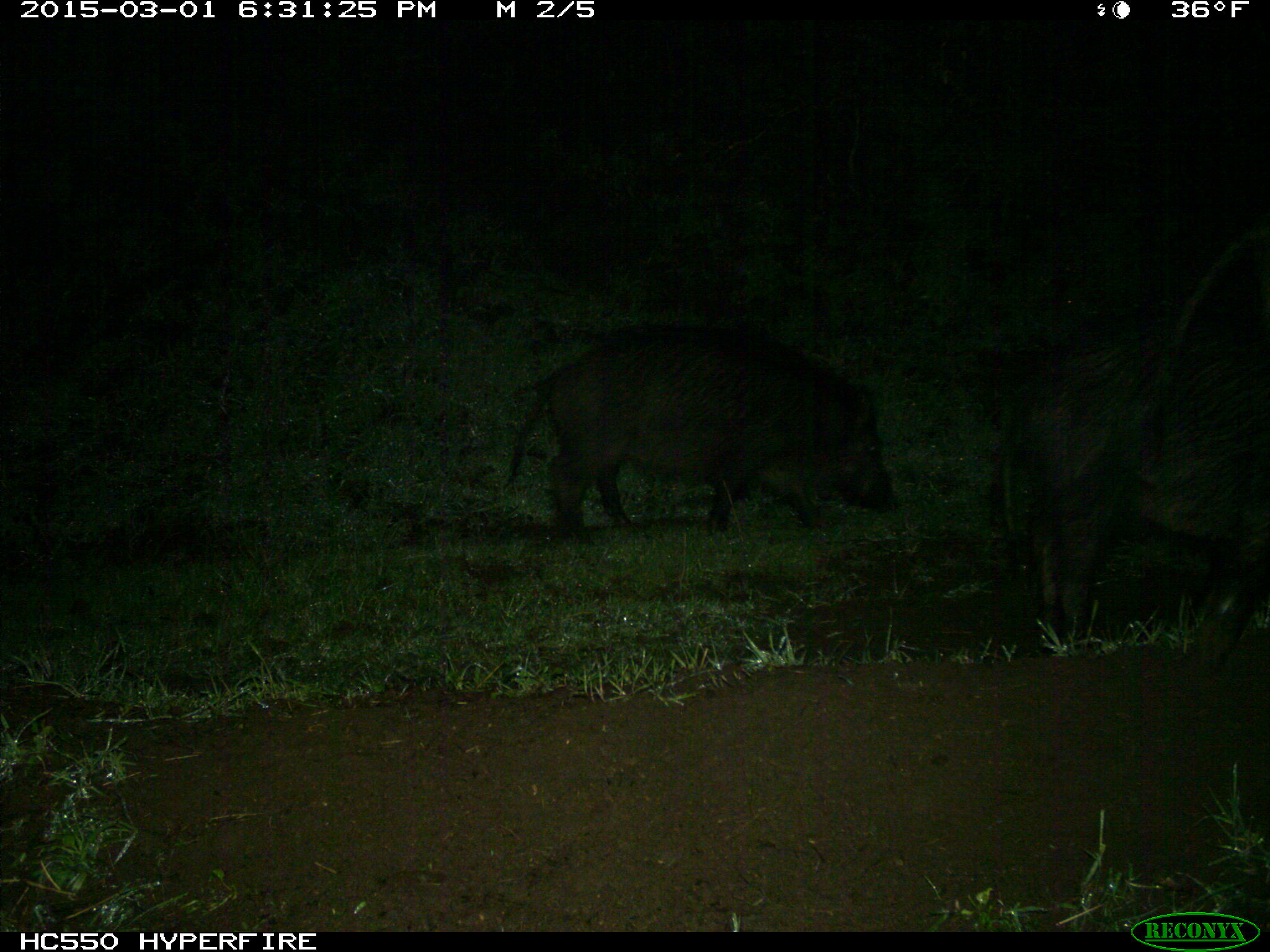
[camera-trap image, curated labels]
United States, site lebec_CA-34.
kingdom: Animalia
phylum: Chordata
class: Mammalia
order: Artiodactyla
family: Suidae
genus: Sus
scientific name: Sus scrofa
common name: wild boar